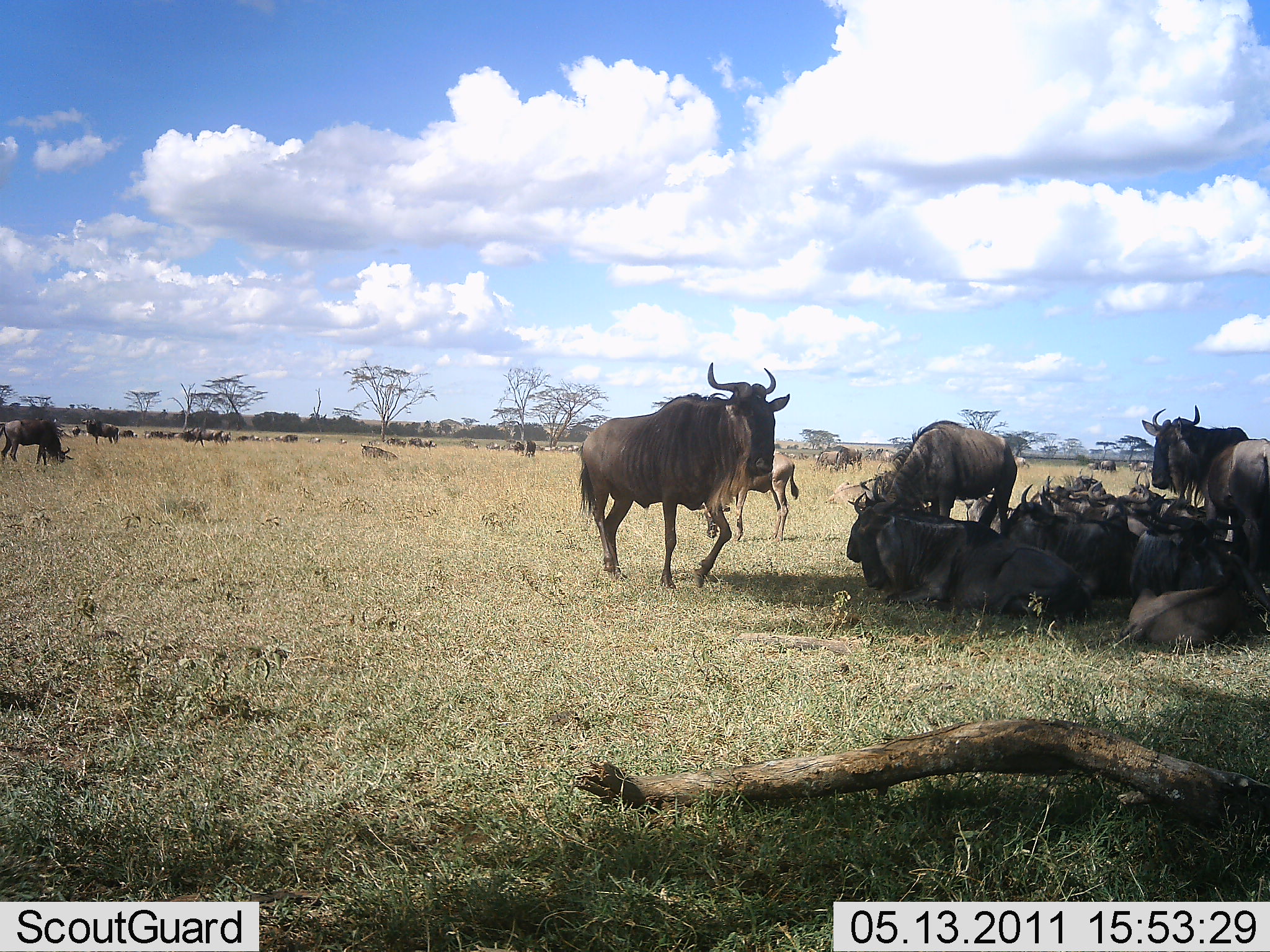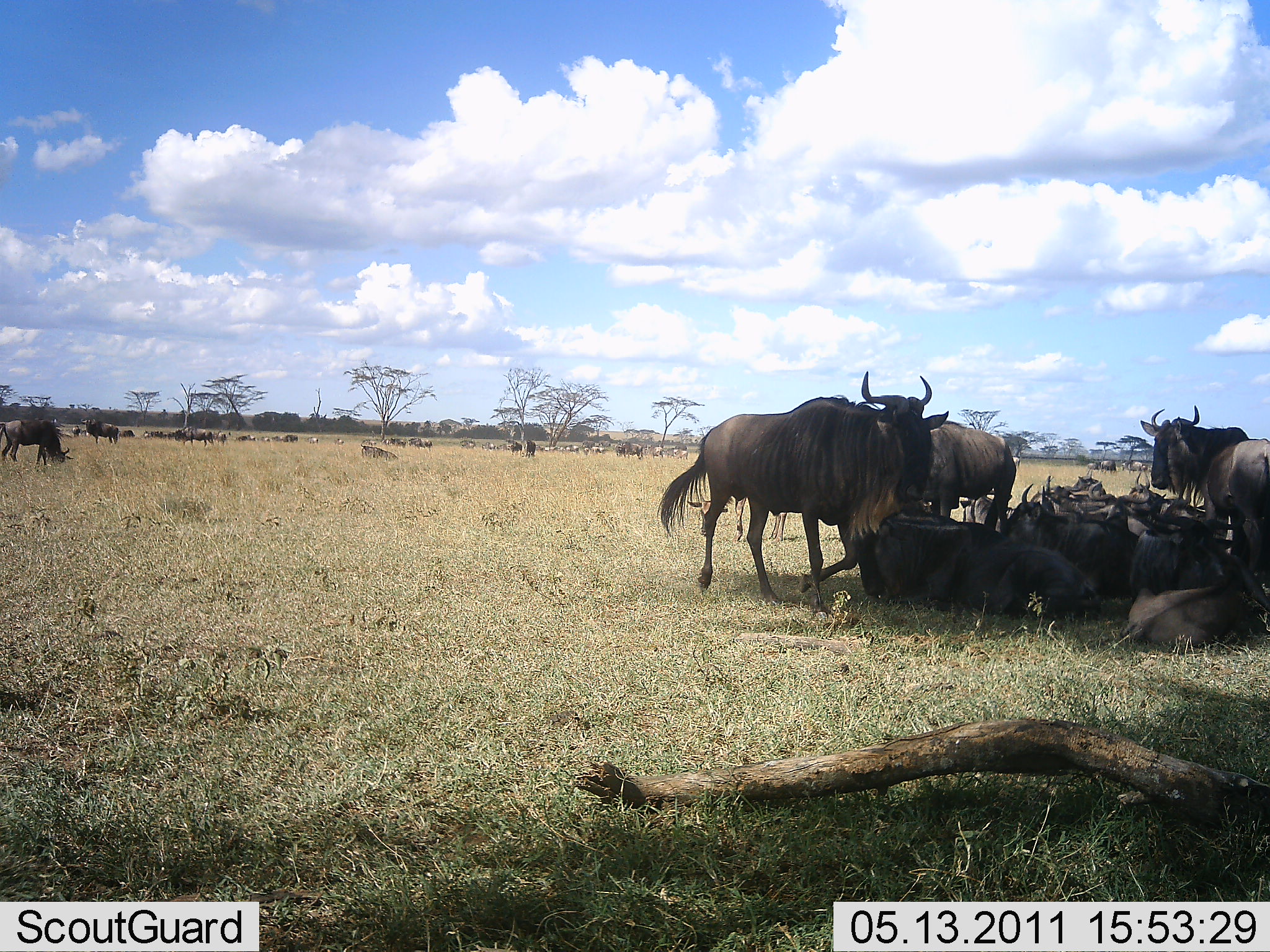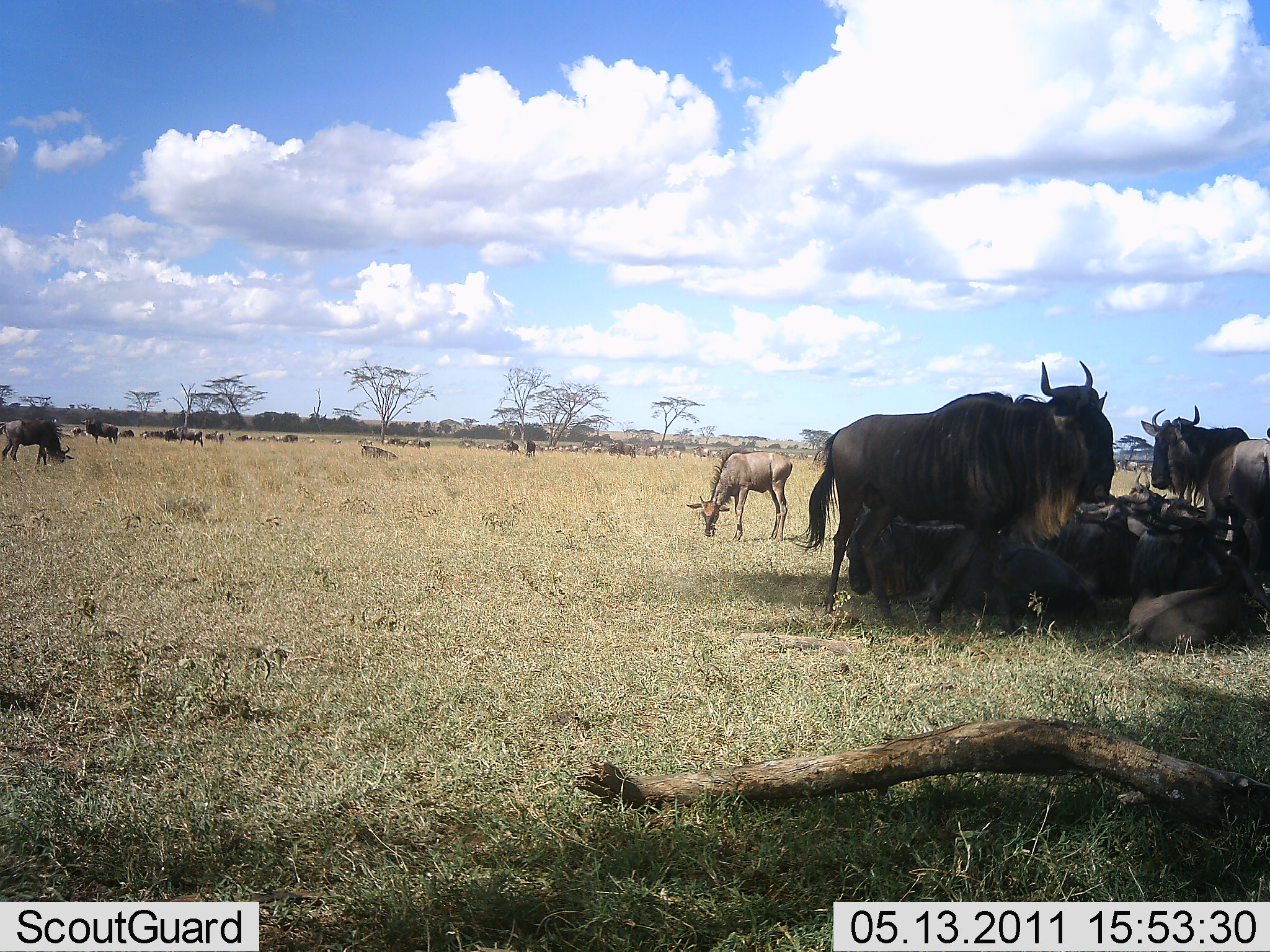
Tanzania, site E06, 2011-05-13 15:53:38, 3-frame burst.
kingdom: Animalia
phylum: Chordata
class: Mammalia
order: Artiodactyla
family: Bovidae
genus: Connochaetes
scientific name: Connochaetes taurinus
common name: blue wildebeest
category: wildebeest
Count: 11-50.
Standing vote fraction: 75%.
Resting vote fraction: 92%.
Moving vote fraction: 58%.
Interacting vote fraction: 8%.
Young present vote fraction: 17%.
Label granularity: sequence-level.